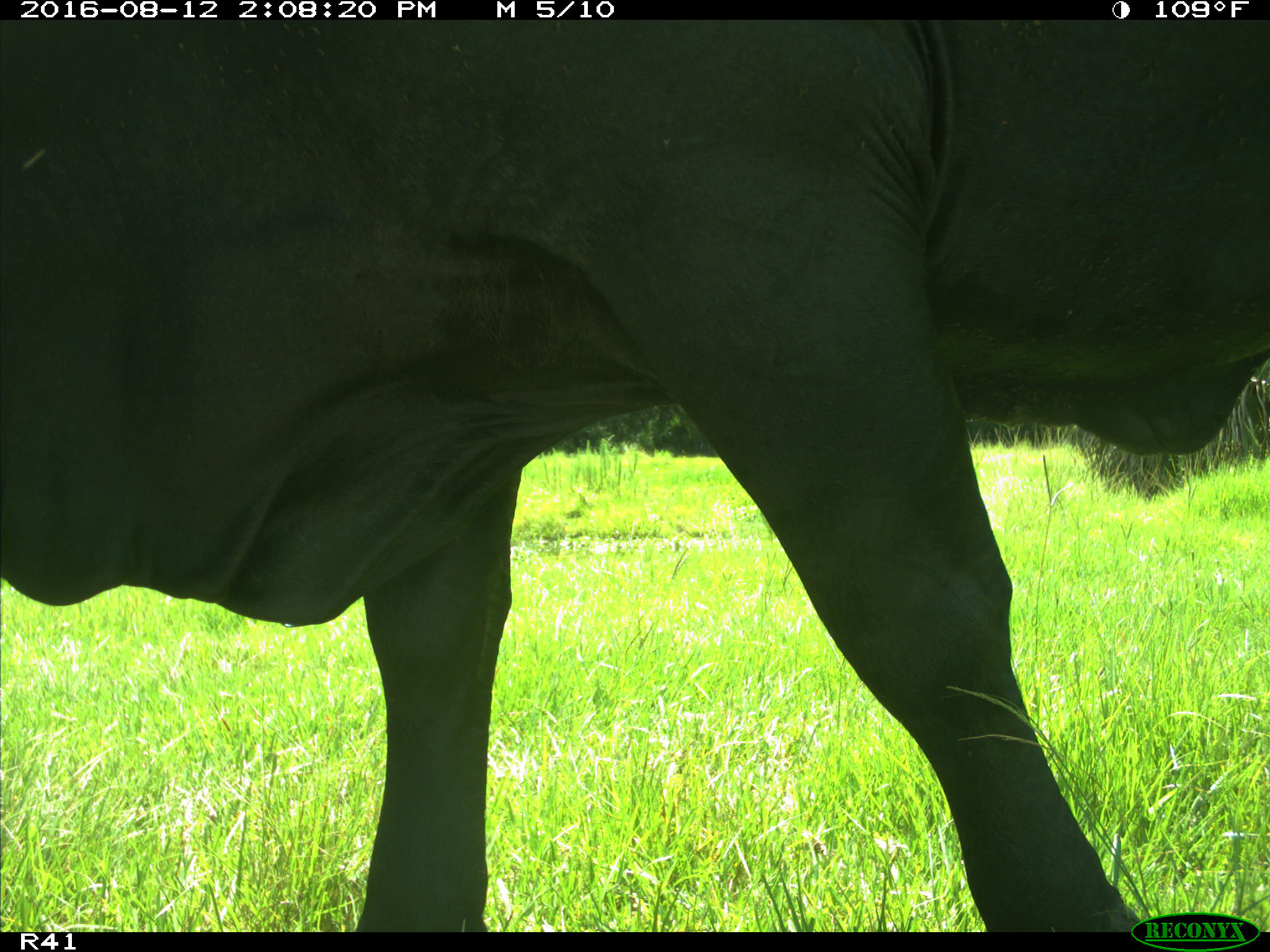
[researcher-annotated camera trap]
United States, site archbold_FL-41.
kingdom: Animalia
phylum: Chordata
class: Mammalia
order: Artiodactyla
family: Bovidae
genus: Bos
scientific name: Bos taurus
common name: domestic cow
Bos taurus (domestic cow).